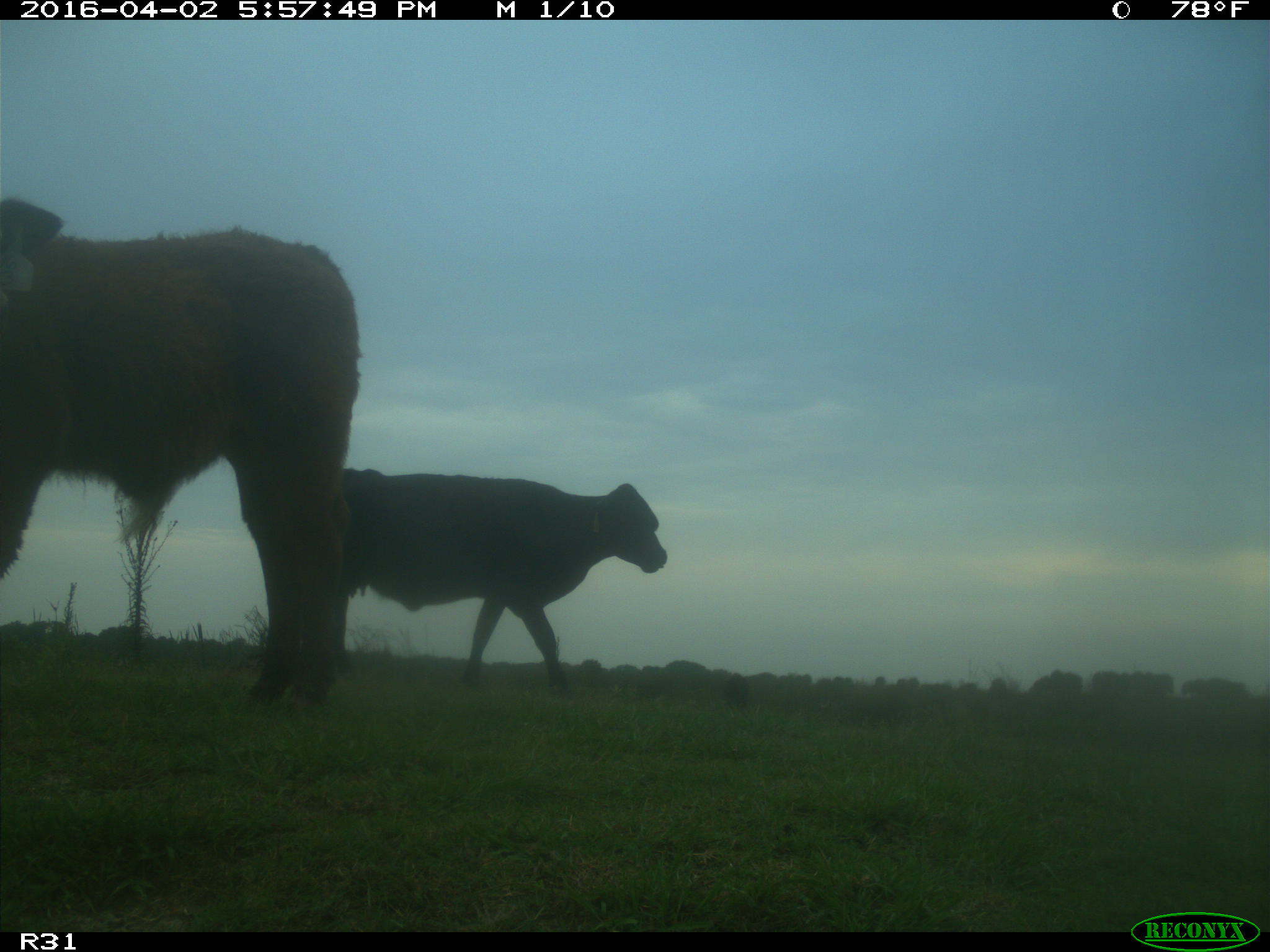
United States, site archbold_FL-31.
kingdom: Animalia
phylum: Chordata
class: Mammalia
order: Artiodactyla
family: Bovidae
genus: Bos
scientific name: Bos taurus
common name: domestic cow